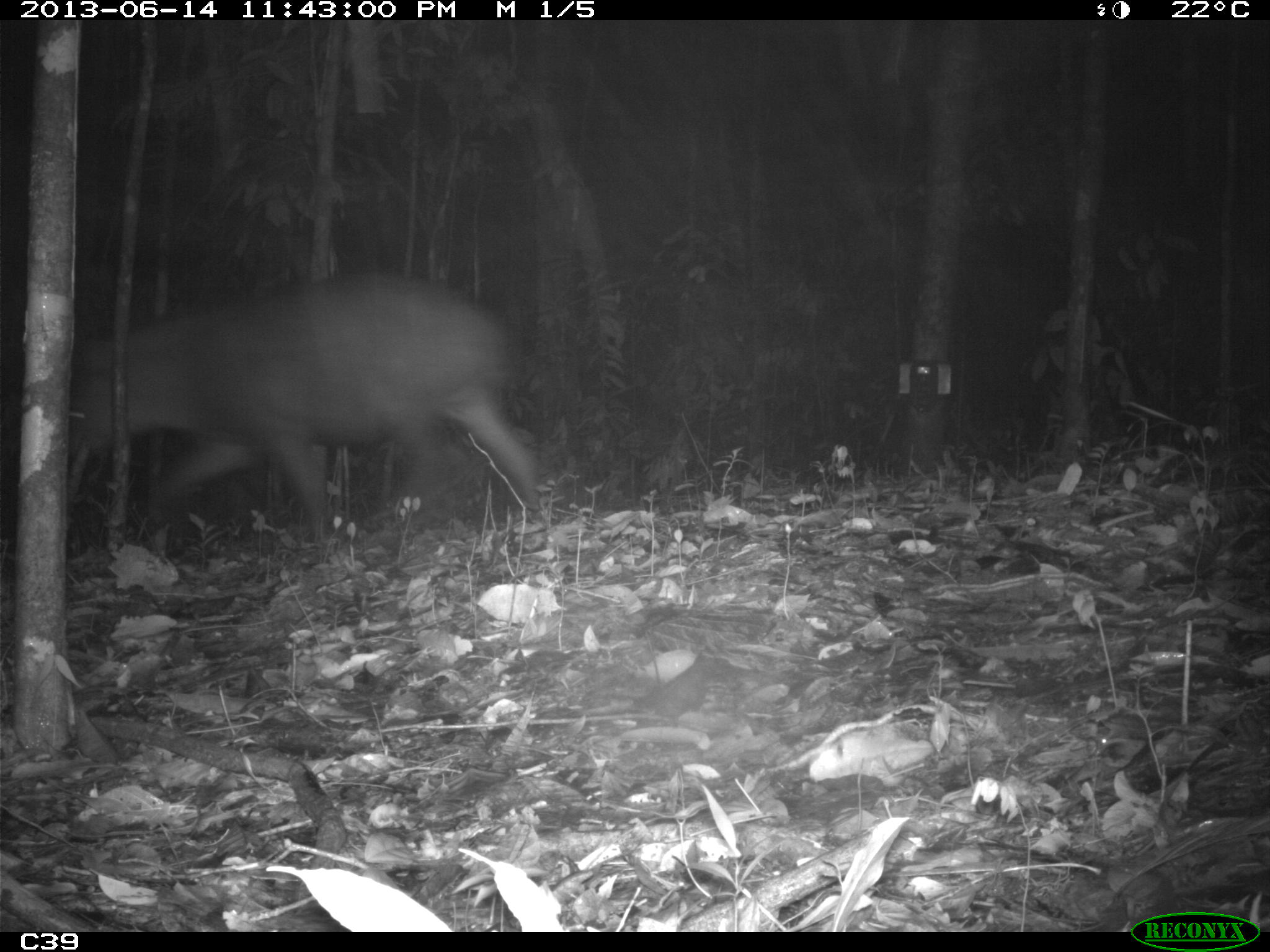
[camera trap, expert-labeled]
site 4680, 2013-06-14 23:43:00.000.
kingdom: Animalia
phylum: Chordata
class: Mammalia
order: Perissodactyla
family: Tapiridae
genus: Tapirus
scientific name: Tapirus terrestris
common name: south american tapir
Tapirus terrestris (south american tapir), count 1, age adult.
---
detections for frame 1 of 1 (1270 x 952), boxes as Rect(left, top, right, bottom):
tapirus terrestris: Rect(64, 271, 545, 557)